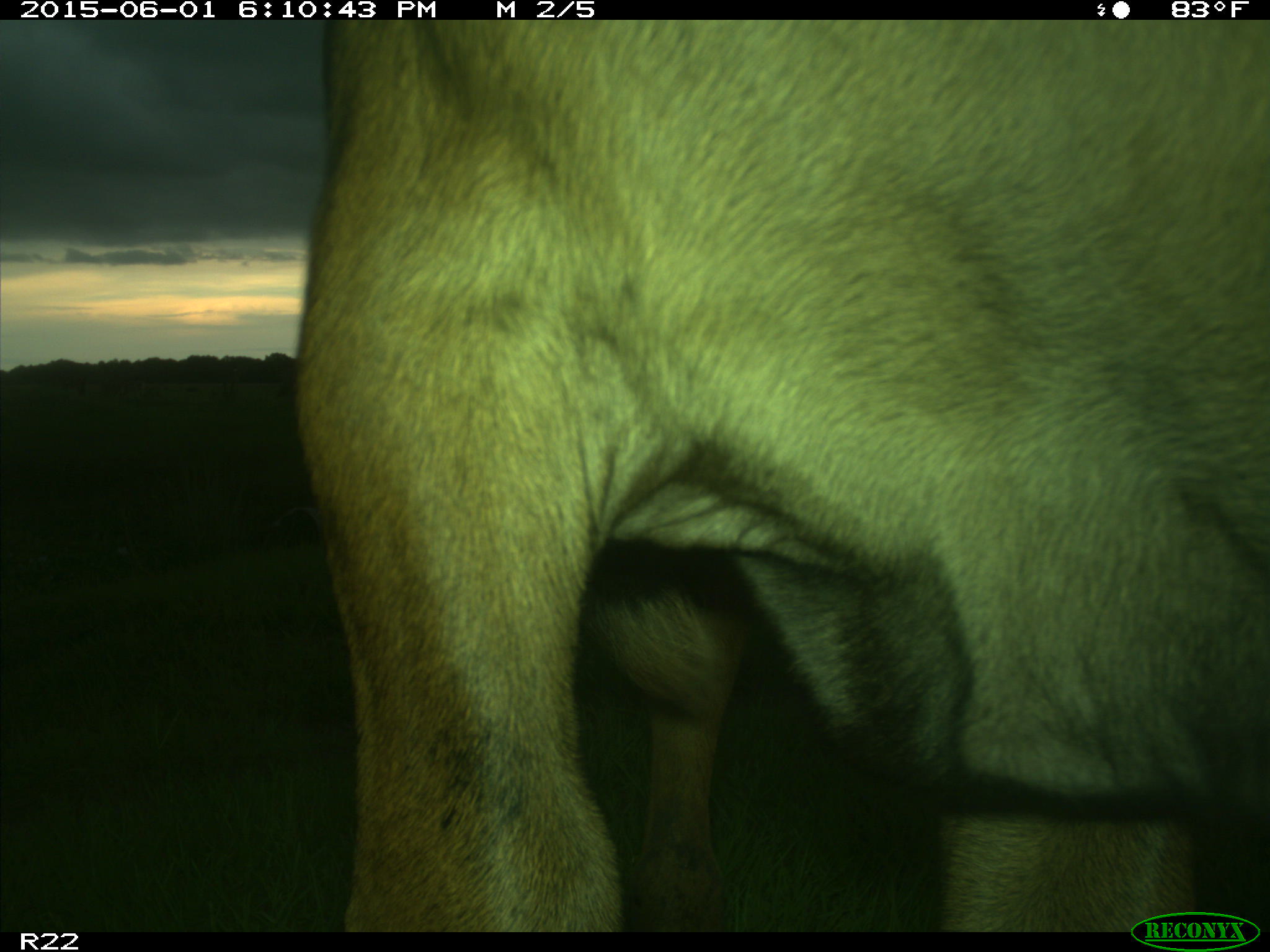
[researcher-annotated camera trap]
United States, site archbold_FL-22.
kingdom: Animalia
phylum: Chordata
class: Mammalia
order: Artiodactyla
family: Bovidae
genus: Bos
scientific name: Bos taurus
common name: domestic cow